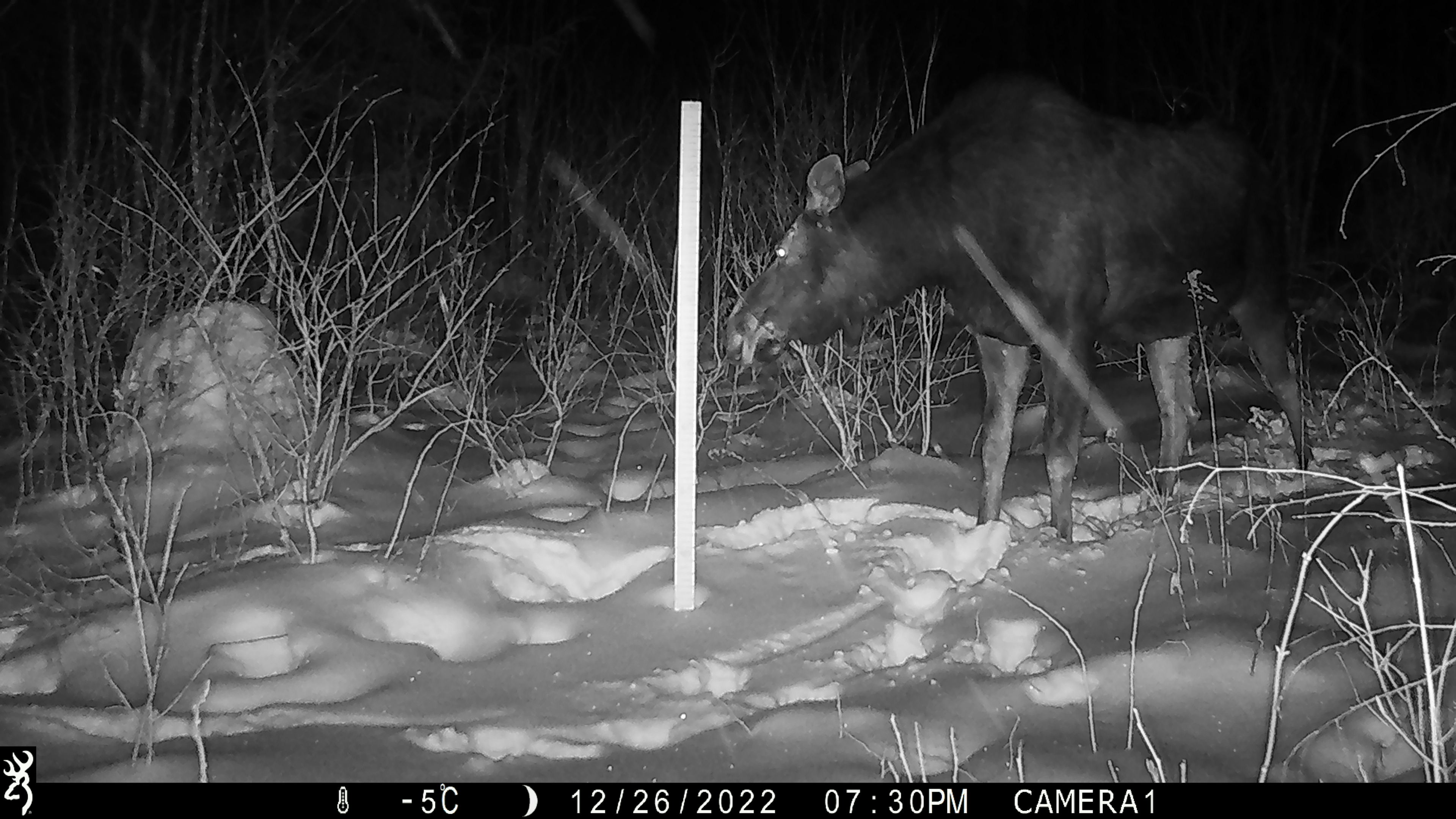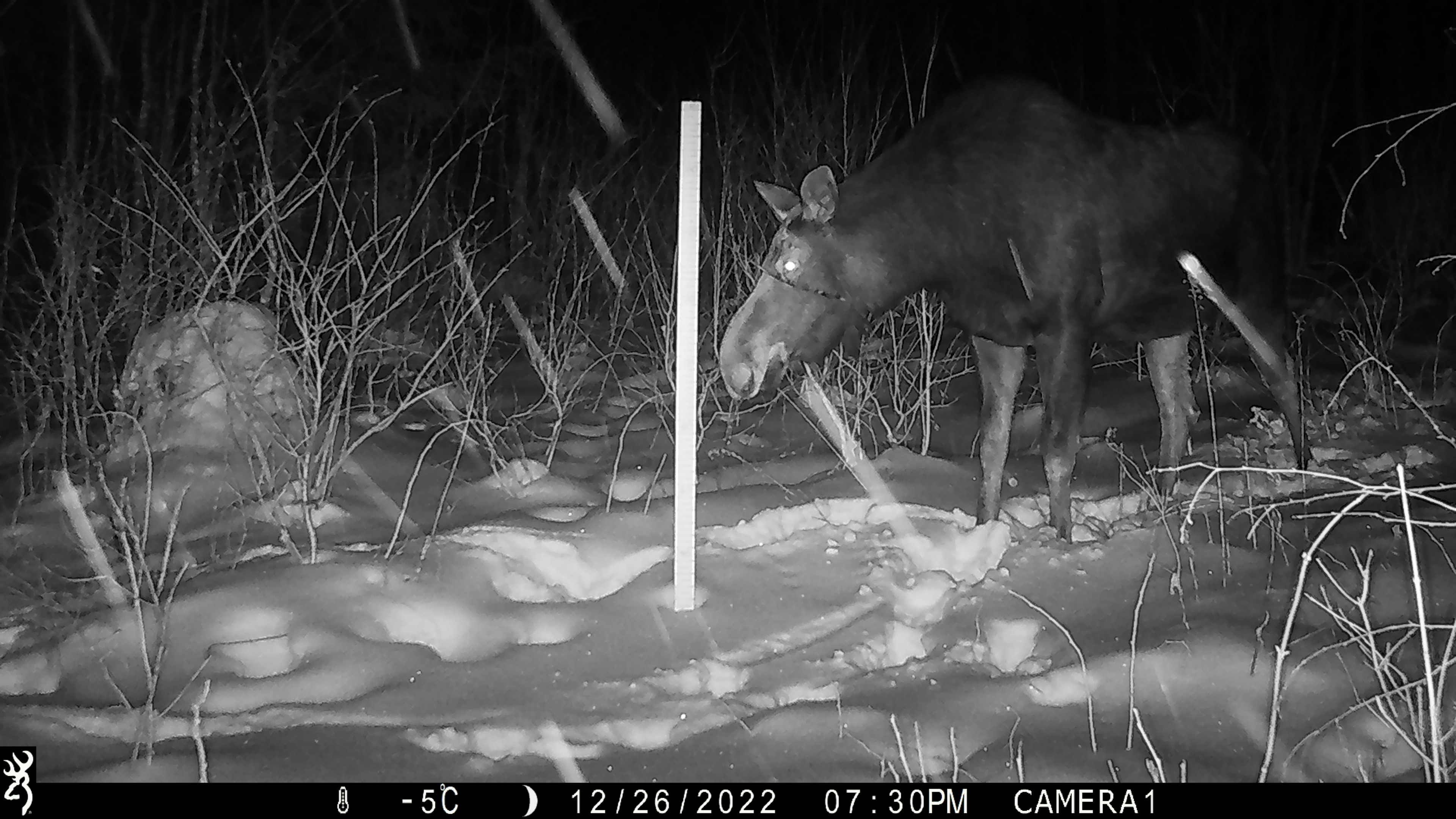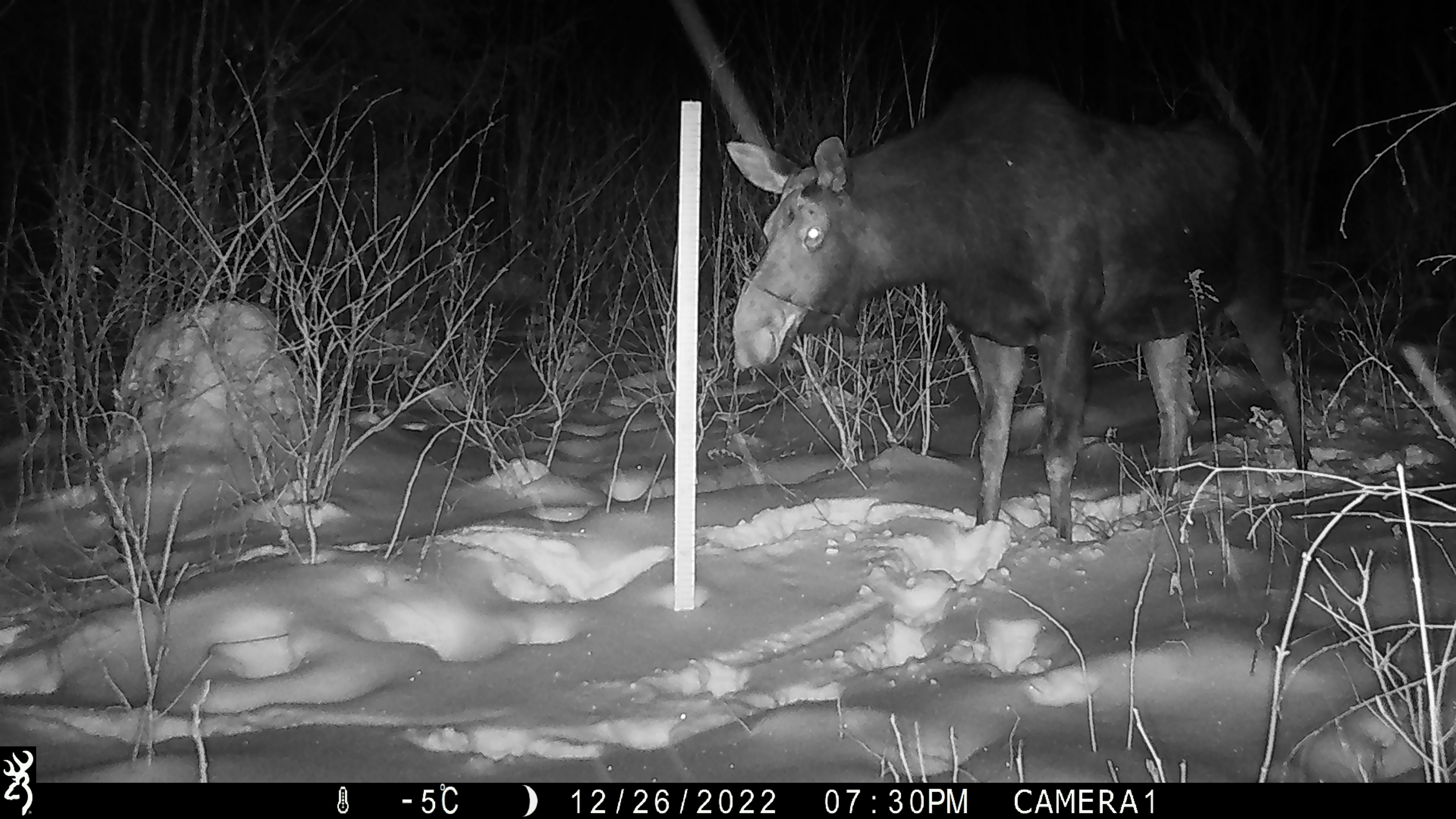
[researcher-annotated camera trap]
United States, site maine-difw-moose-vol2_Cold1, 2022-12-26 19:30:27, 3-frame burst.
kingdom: Animalia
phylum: Chordata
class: Mammalia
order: Artiodactyla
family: Cervidae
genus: Alces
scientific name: Alces alces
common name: moose